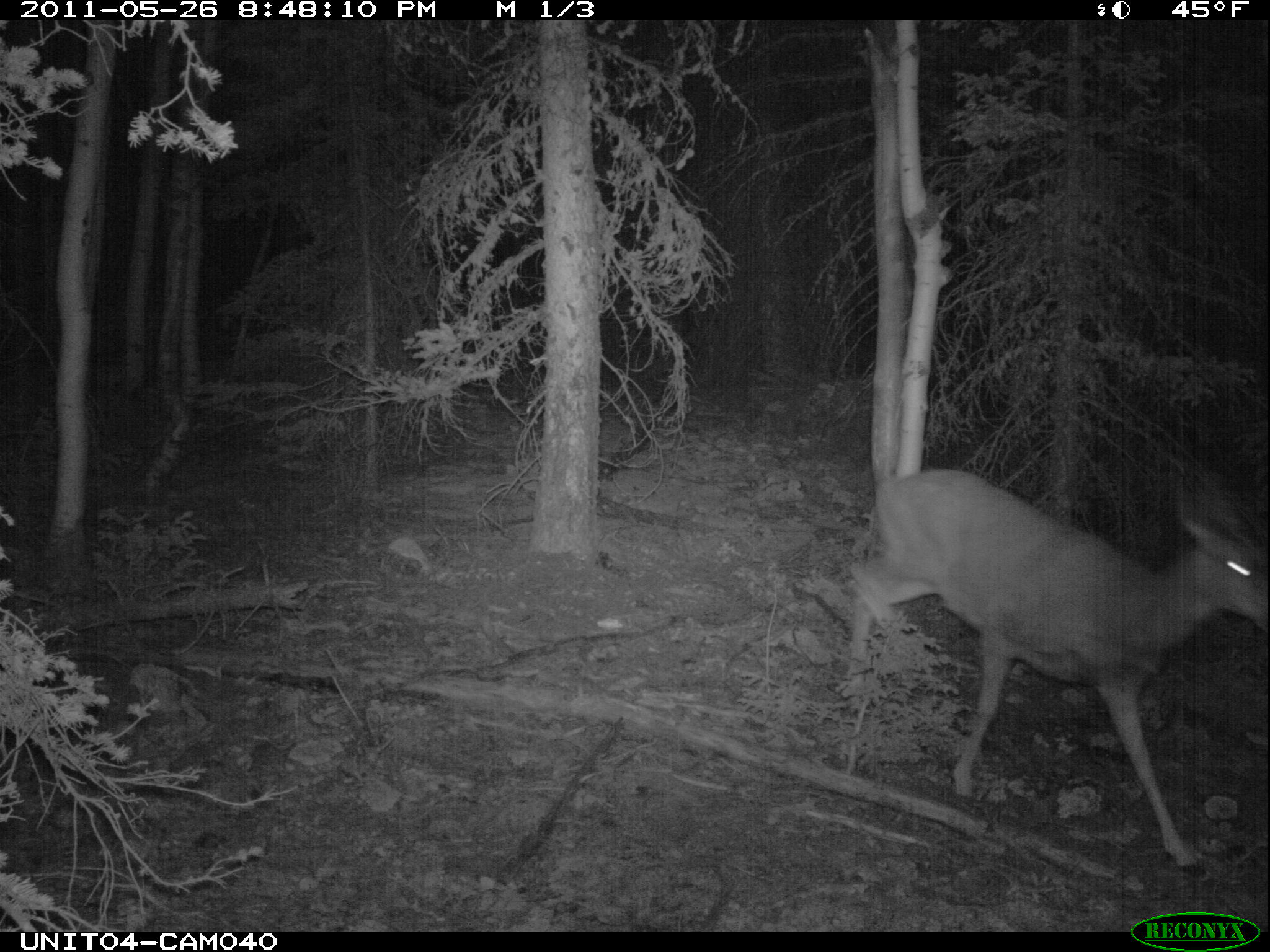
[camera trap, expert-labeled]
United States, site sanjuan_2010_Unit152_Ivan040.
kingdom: Animalia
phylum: Chordata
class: Mammalia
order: Artiodactyla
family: Cervidae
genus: Odocoileus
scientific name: Odocoileus hemionus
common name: mule deer